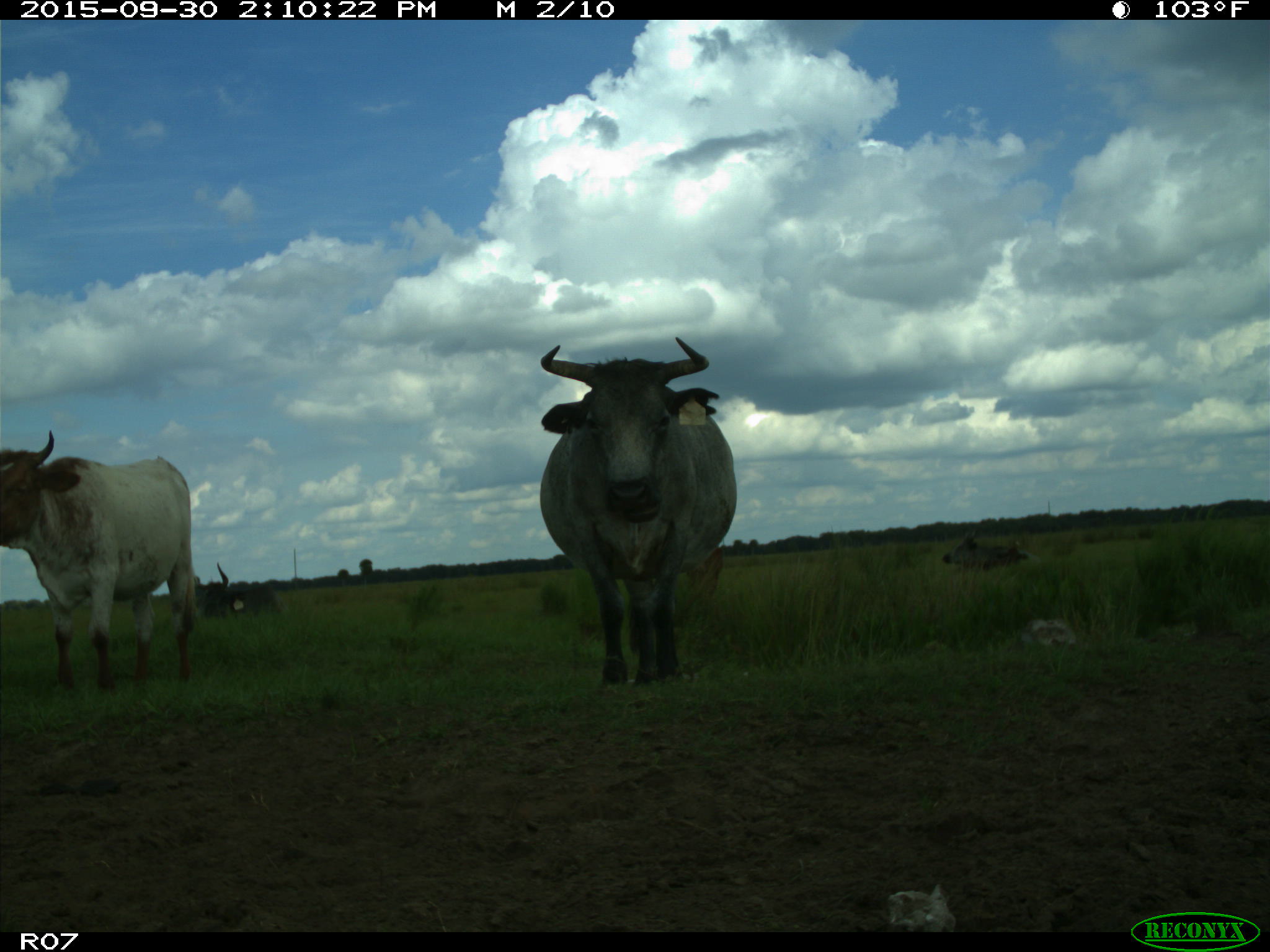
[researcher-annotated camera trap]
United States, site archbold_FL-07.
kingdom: Animalia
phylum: Chordata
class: Mammalia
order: Artiodactyla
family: Bovidae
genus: Bos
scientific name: Bos taurus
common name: domestic cow